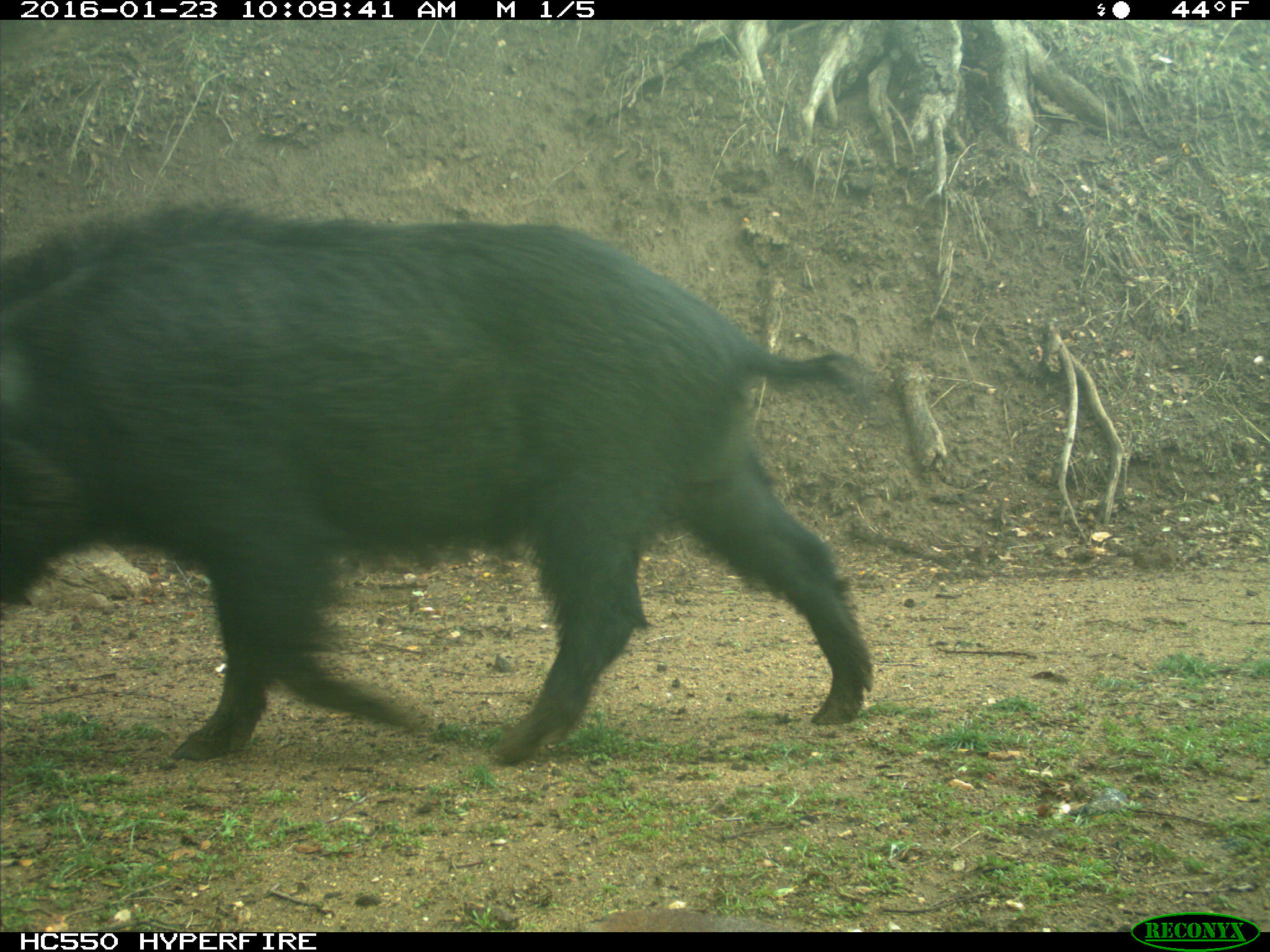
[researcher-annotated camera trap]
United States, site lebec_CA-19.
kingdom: Animalia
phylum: Chordata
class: Mammalia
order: Artiodactyla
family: Suidae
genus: Sus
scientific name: Sus scrofa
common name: wild boar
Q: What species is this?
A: Sus scrofa (wild boar).